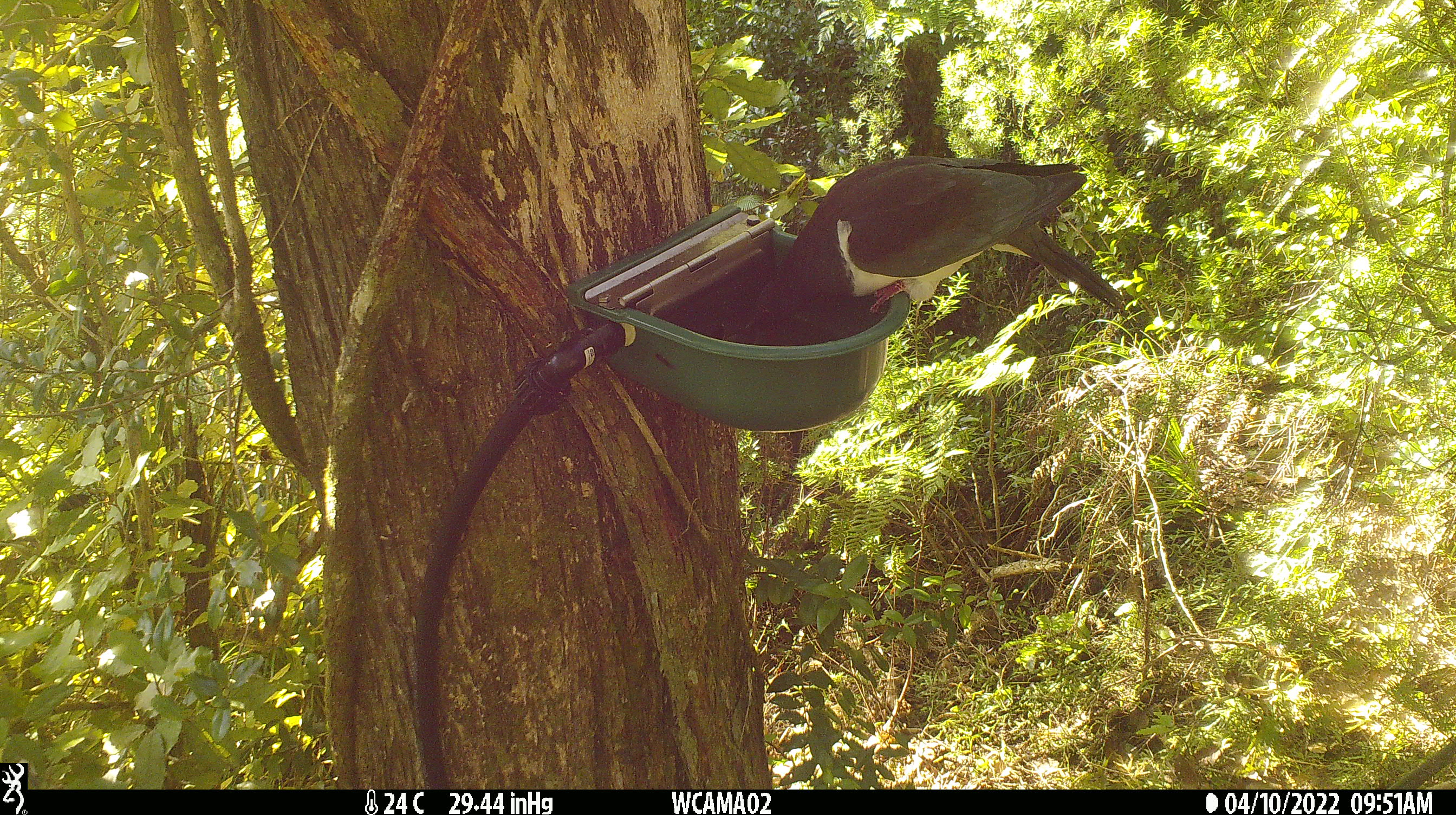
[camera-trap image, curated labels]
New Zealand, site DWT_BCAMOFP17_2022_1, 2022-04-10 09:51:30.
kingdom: Animalia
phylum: Chordata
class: Aves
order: Columbiformes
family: Columbidae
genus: Hemiphaga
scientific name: Hemiphaga novaeseelandiae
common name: new zealand pigeon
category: kereru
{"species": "kereru (new zealand pigeon) (Hemiphaga novaeseelandiae)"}